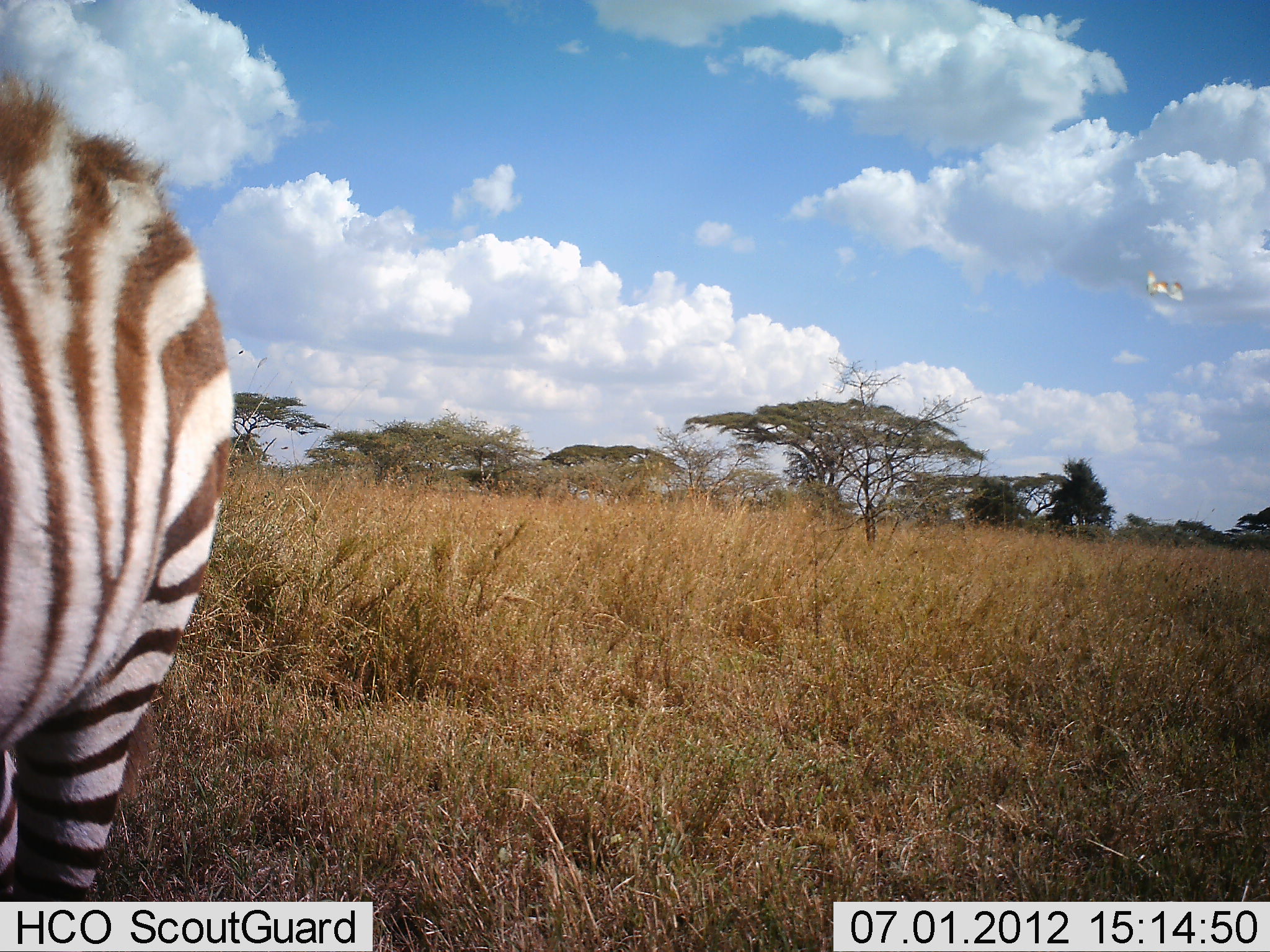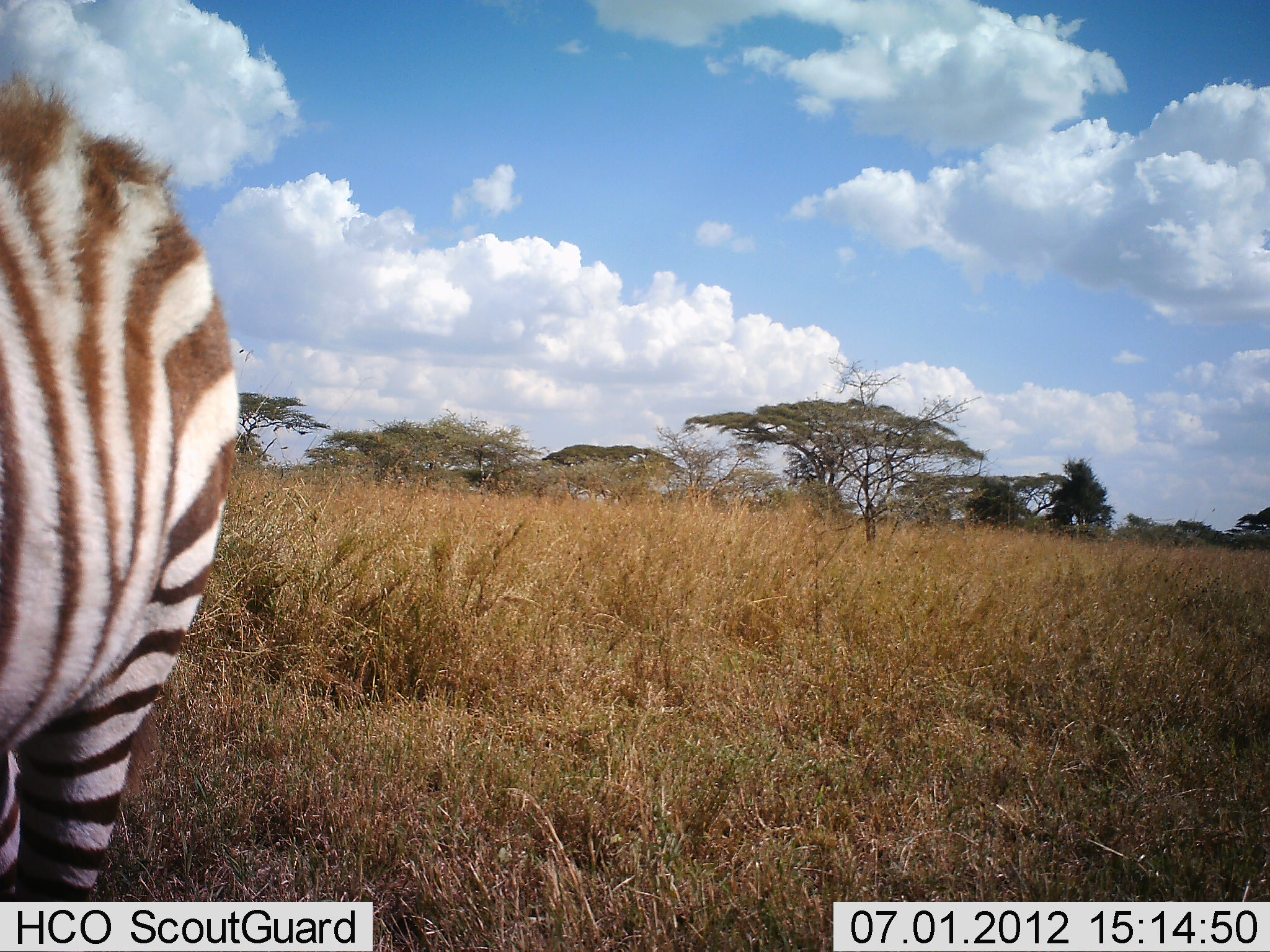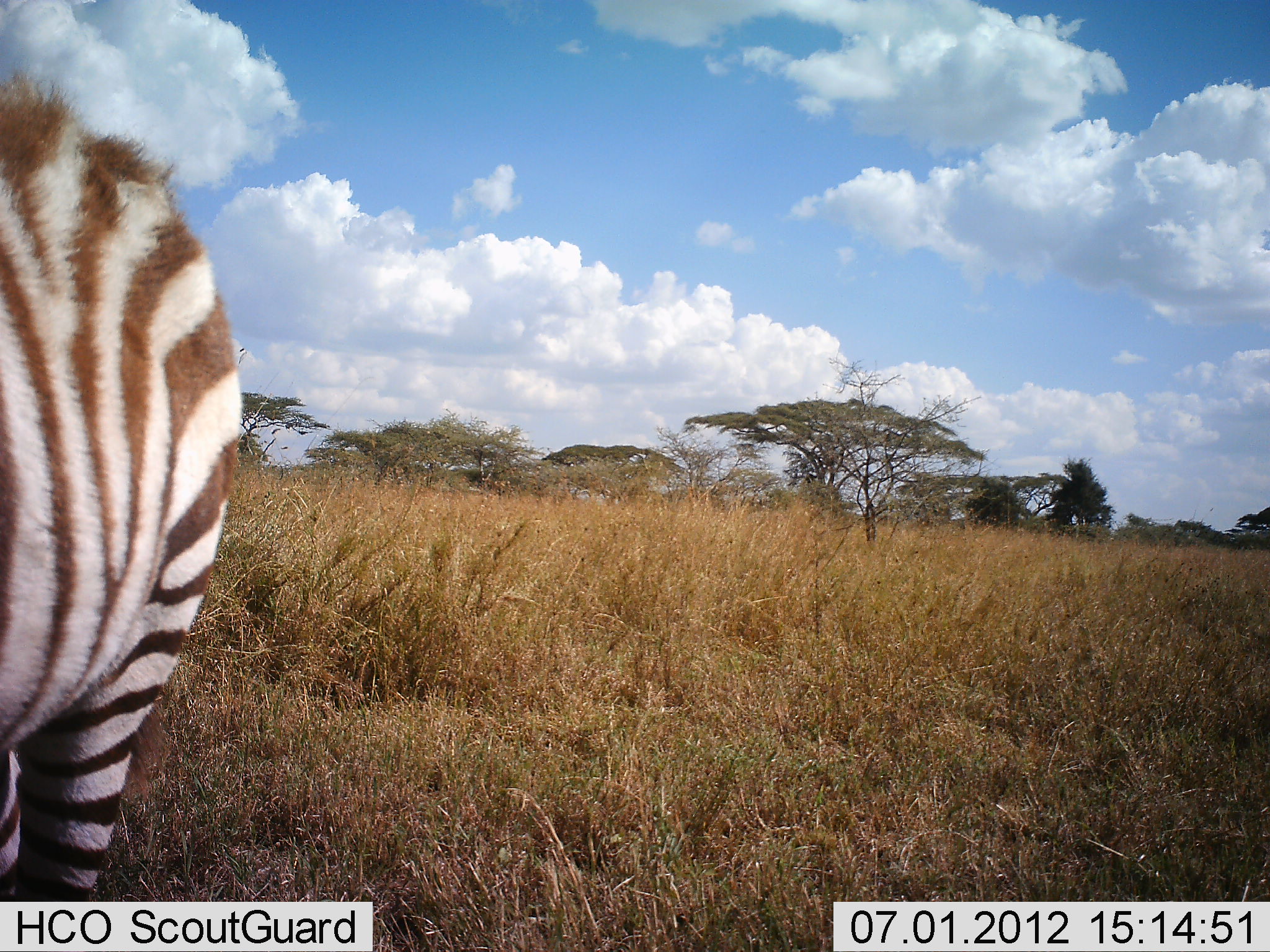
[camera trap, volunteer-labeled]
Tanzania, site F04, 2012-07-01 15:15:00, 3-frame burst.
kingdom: Animalia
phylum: Chordata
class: Mammalia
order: Perissodactyla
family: Equidae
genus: Equus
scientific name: Equus quagga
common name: plains zebra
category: zebra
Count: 1.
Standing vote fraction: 91%.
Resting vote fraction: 0%.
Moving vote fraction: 0%.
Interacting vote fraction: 0%.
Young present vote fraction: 0%.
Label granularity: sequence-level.